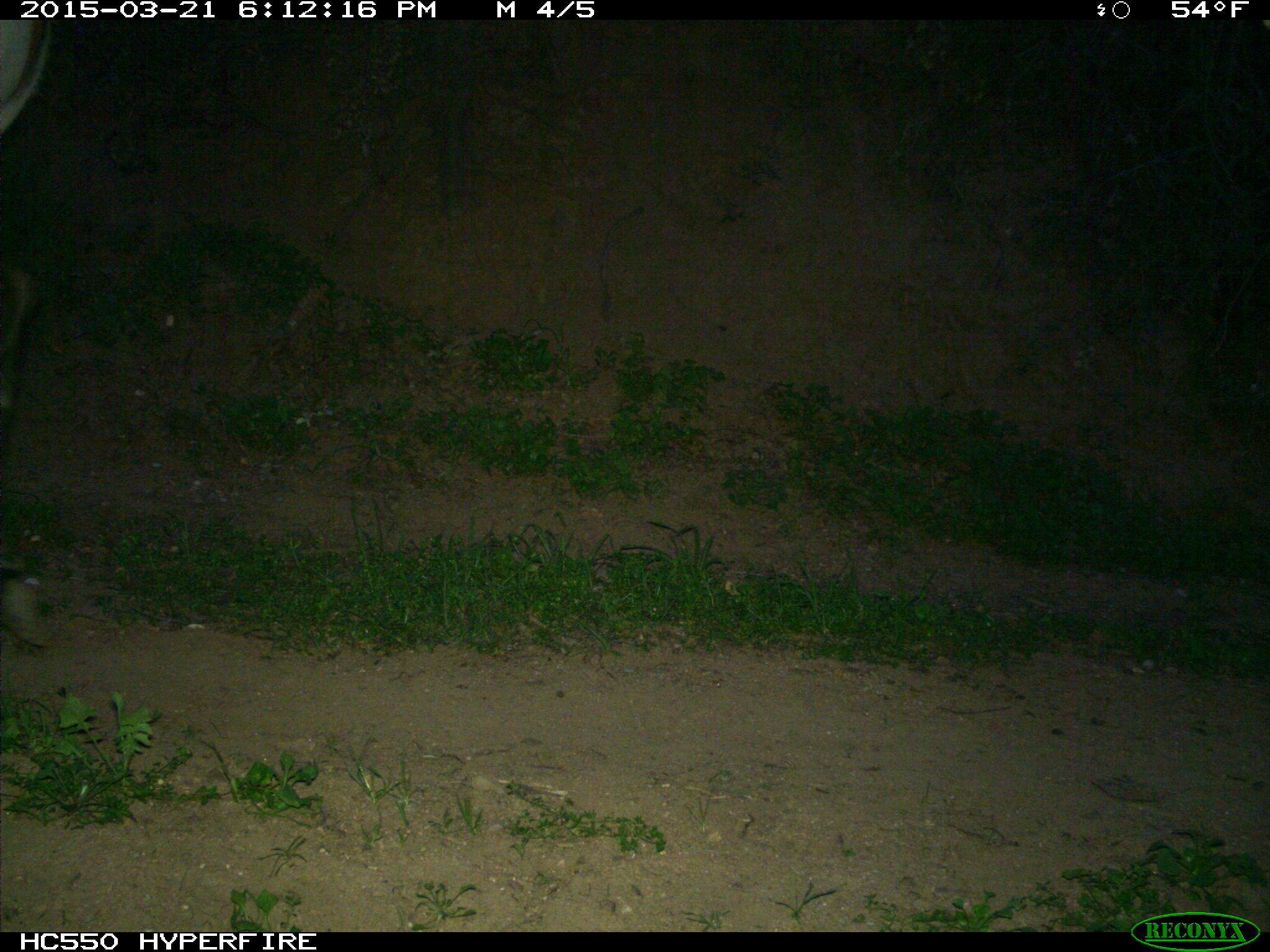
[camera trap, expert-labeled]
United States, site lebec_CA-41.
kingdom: Animalia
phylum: Chordata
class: Mammalia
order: Artiodactyla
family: Cervidae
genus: Cervus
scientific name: Cervus canadensis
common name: elk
Cervus canadensis (elk).